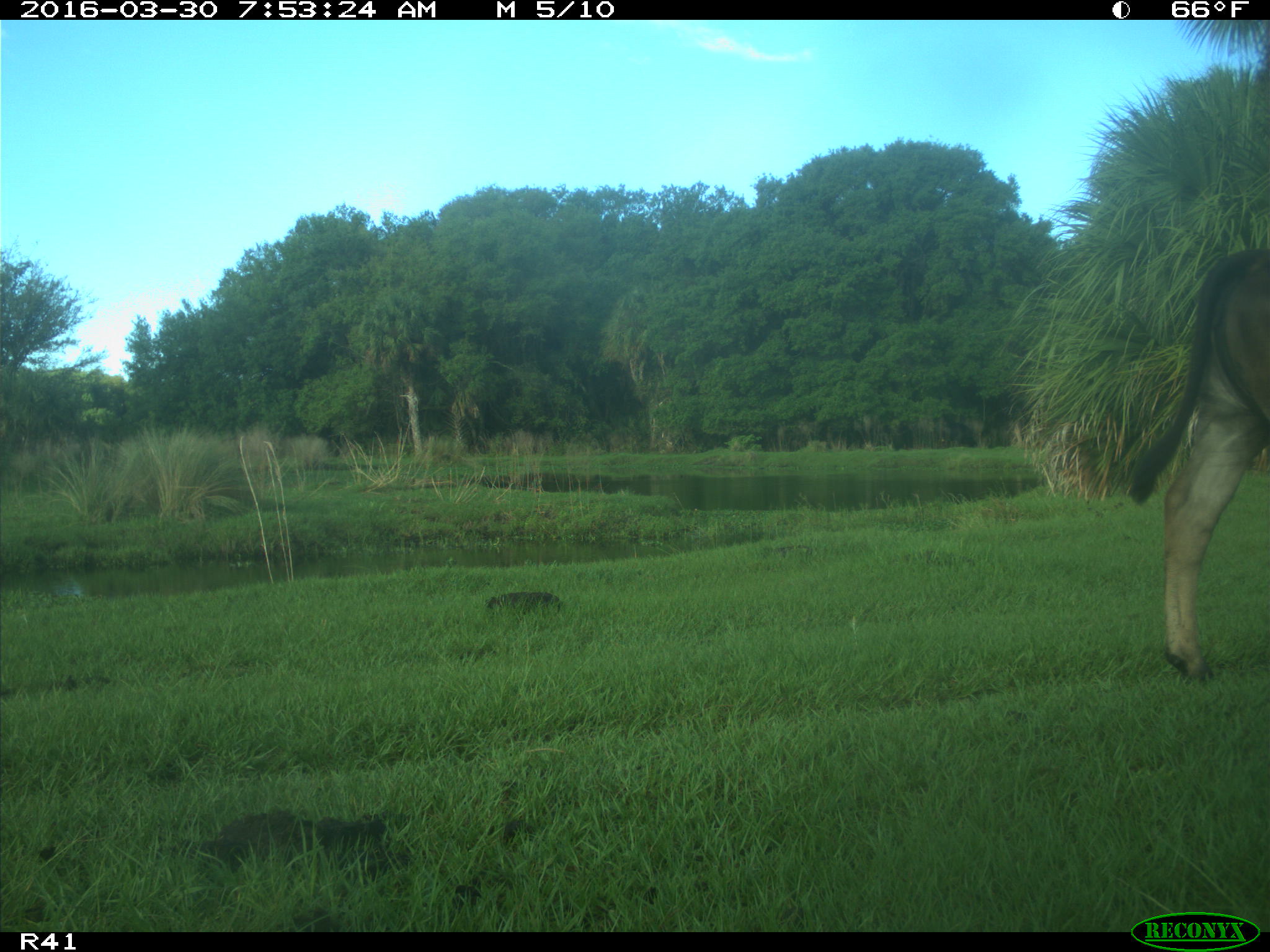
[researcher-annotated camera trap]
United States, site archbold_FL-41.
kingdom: Animalia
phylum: Chordata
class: Mammalia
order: Artiodactyla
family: Bovidae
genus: Bos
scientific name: Bos taurus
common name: domestic cow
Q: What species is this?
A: Bos taurus (domestic cow).